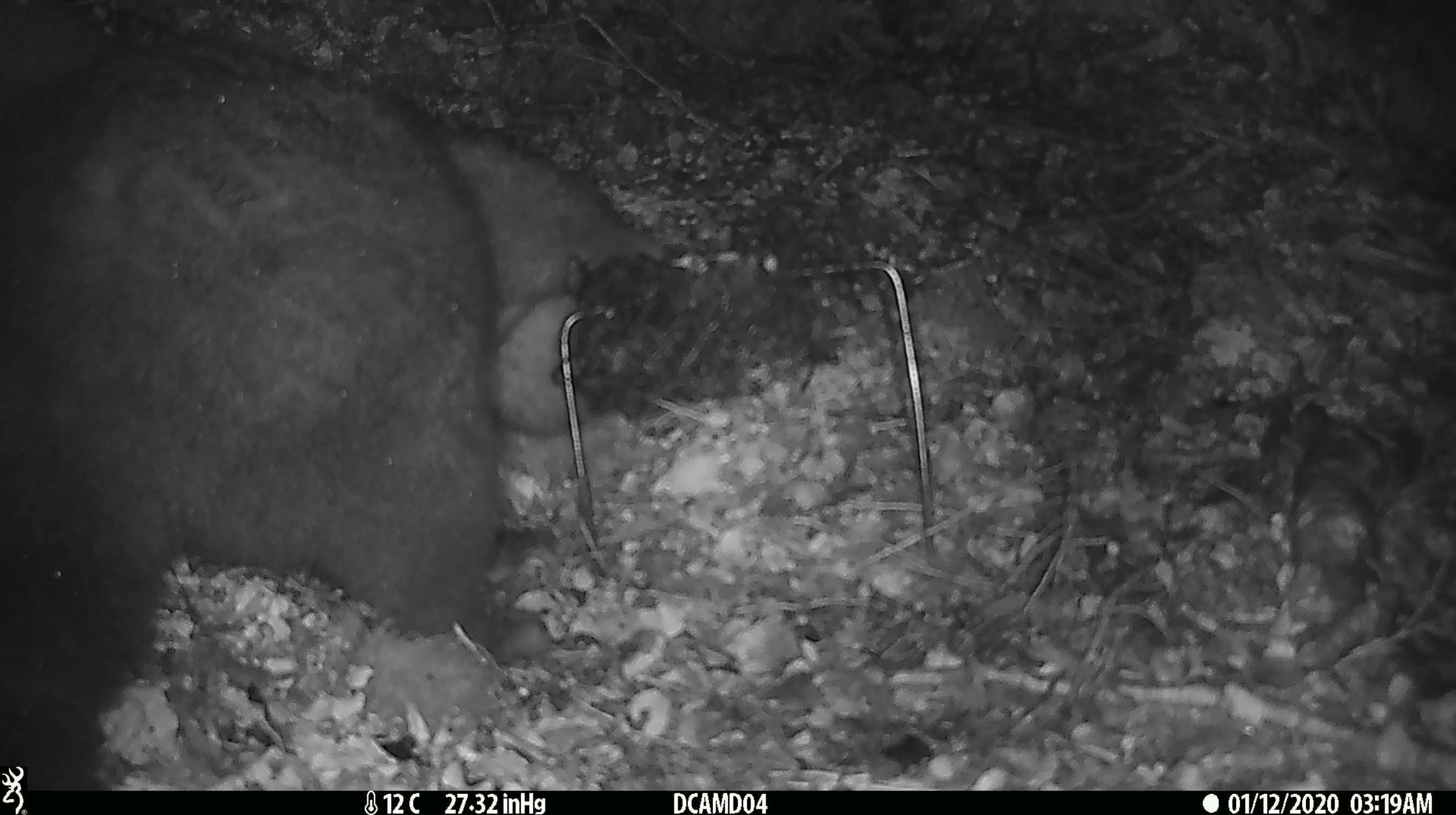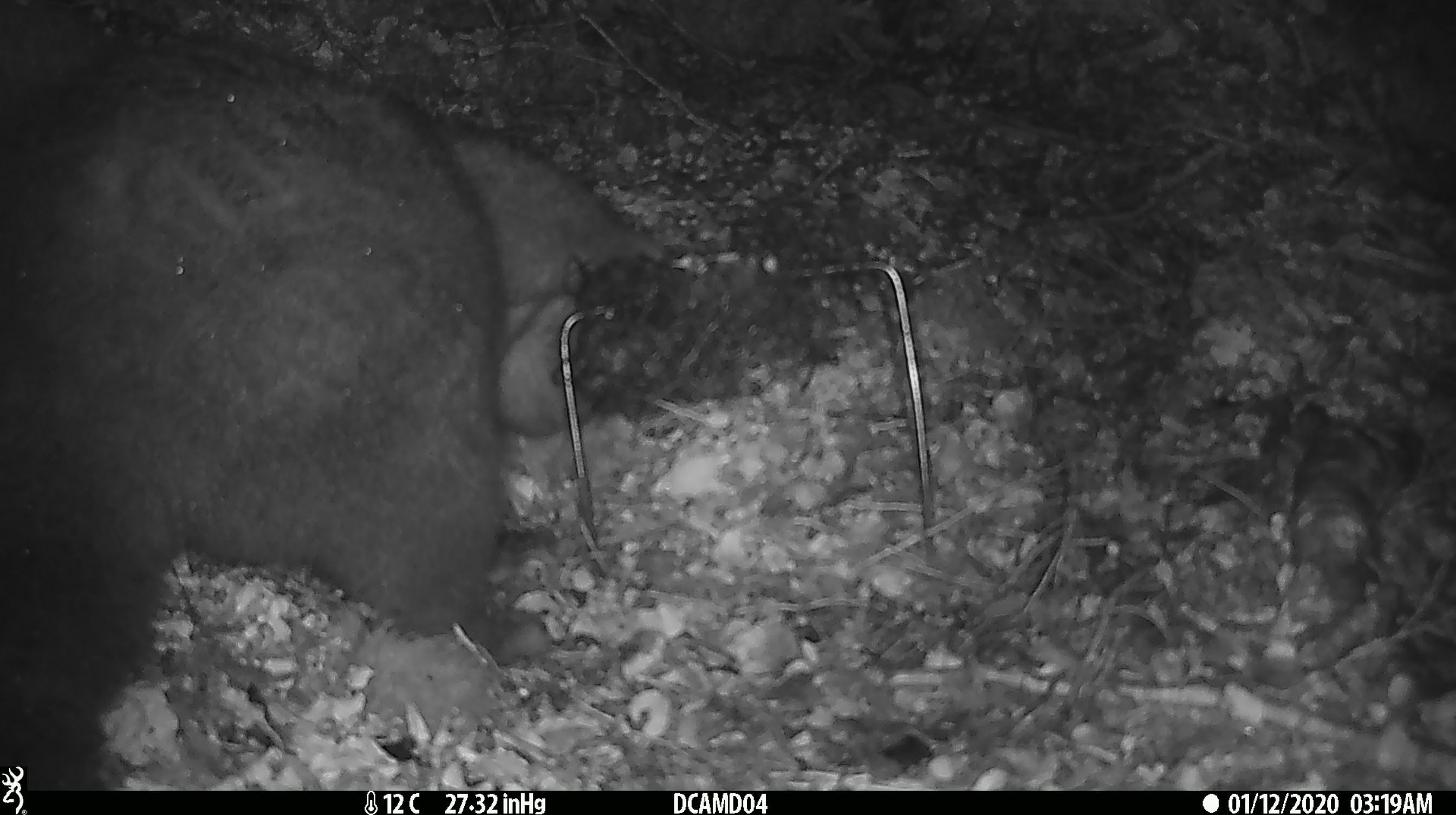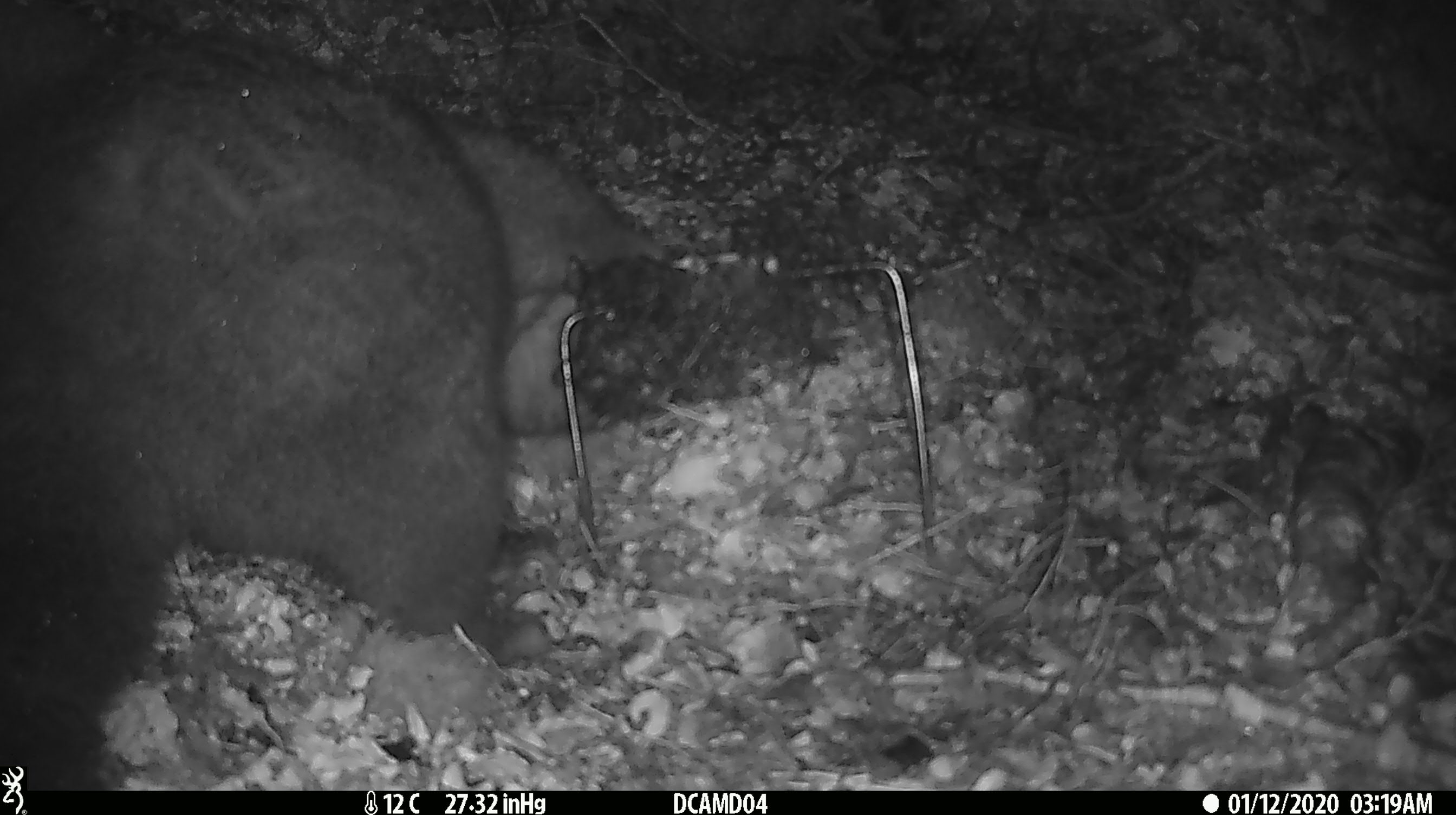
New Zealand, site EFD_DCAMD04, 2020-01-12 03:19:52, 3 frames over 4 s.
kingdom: Animalia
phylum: Chordata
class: Mammalia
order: Diprotodontia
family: Phalangeridae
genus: Trichosurus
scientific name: Trichosurus vulpecula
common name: common brushtail possum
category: possum